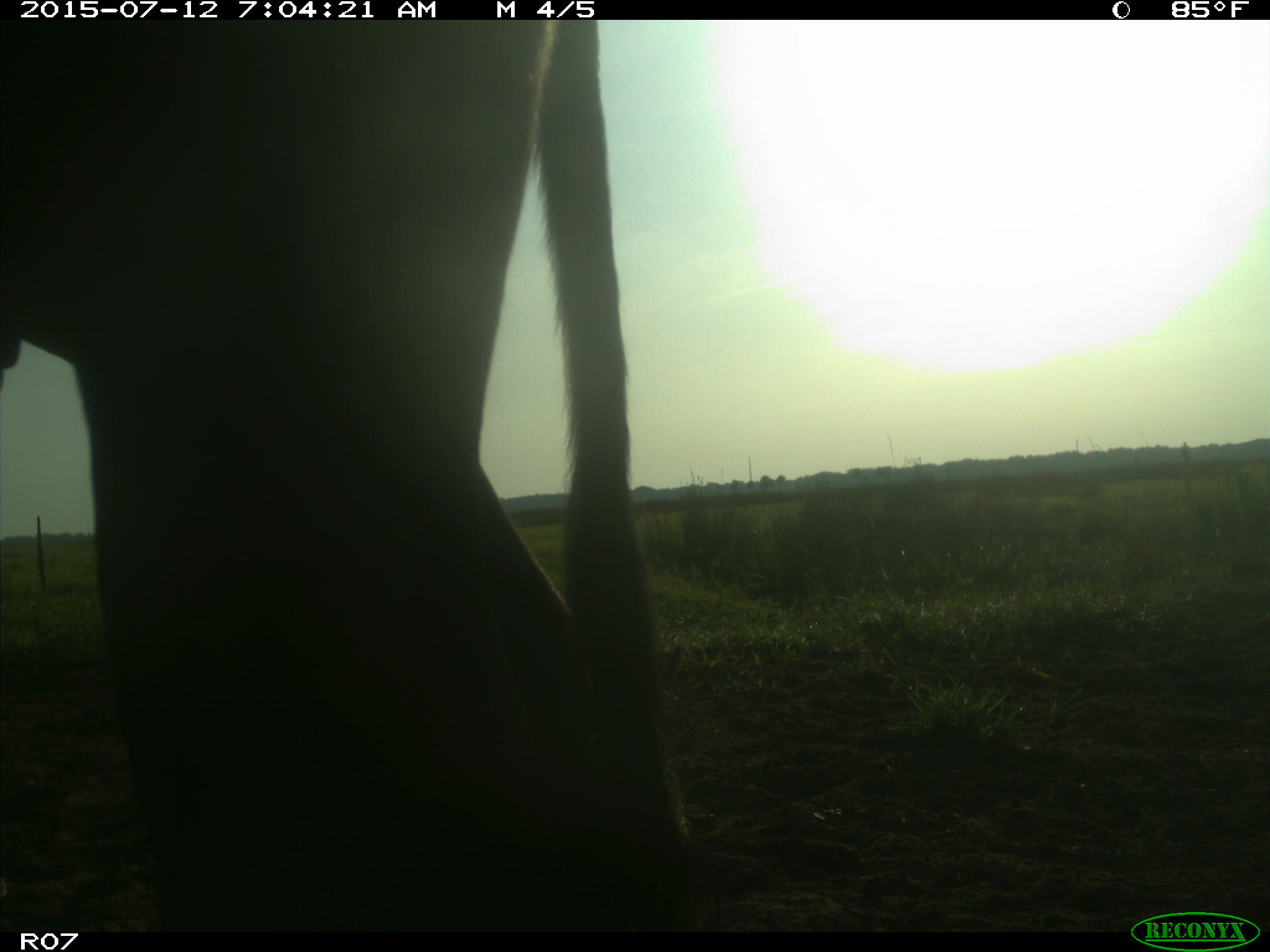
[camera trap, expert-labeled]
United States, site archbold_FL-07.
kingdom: Animalia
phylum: Chordata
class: Mammalia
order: Artiodactyla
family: Bovidae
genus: Bos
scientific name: Bos taurus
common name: domestic cow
Bos taurus (domestic cow).